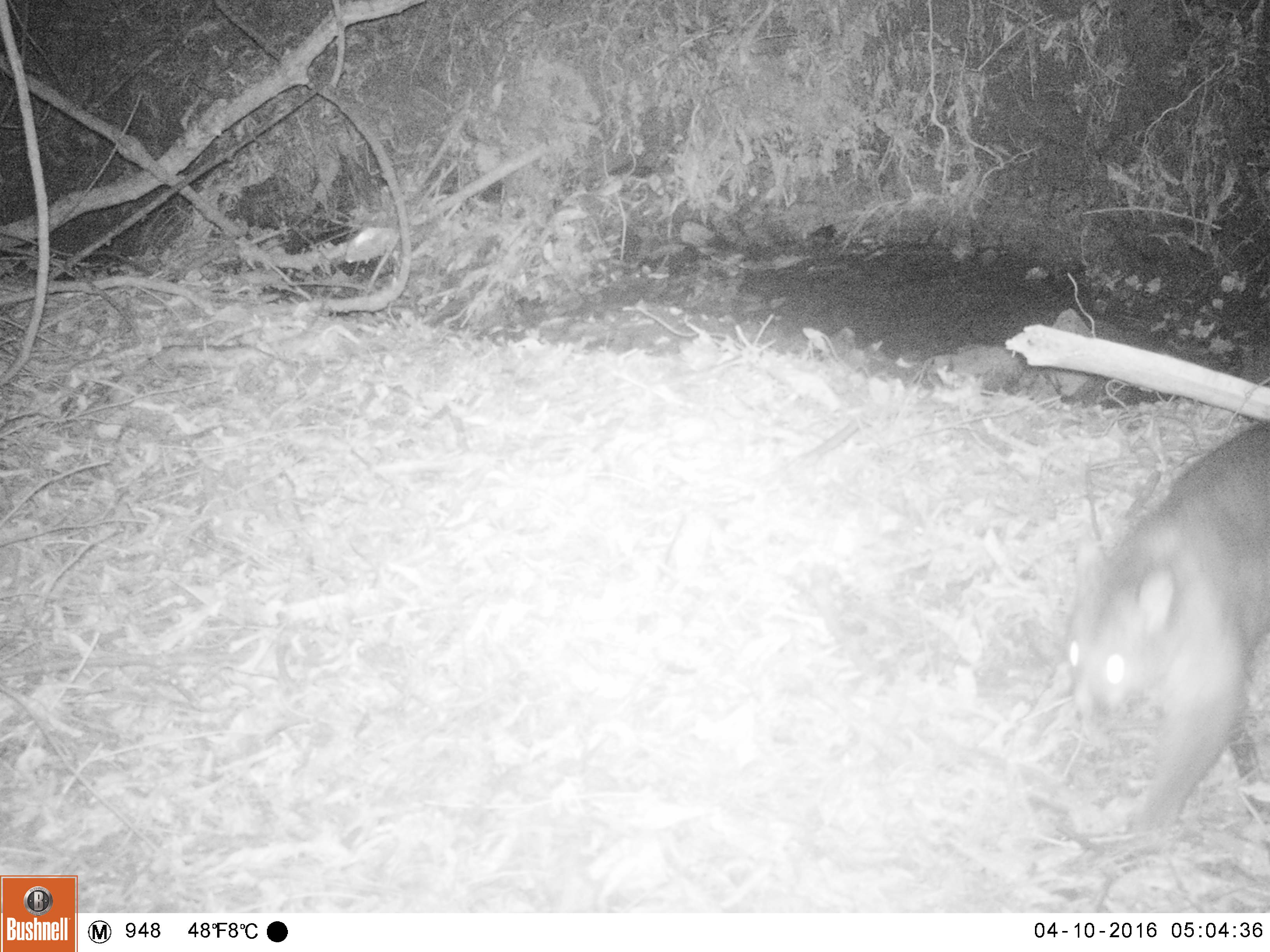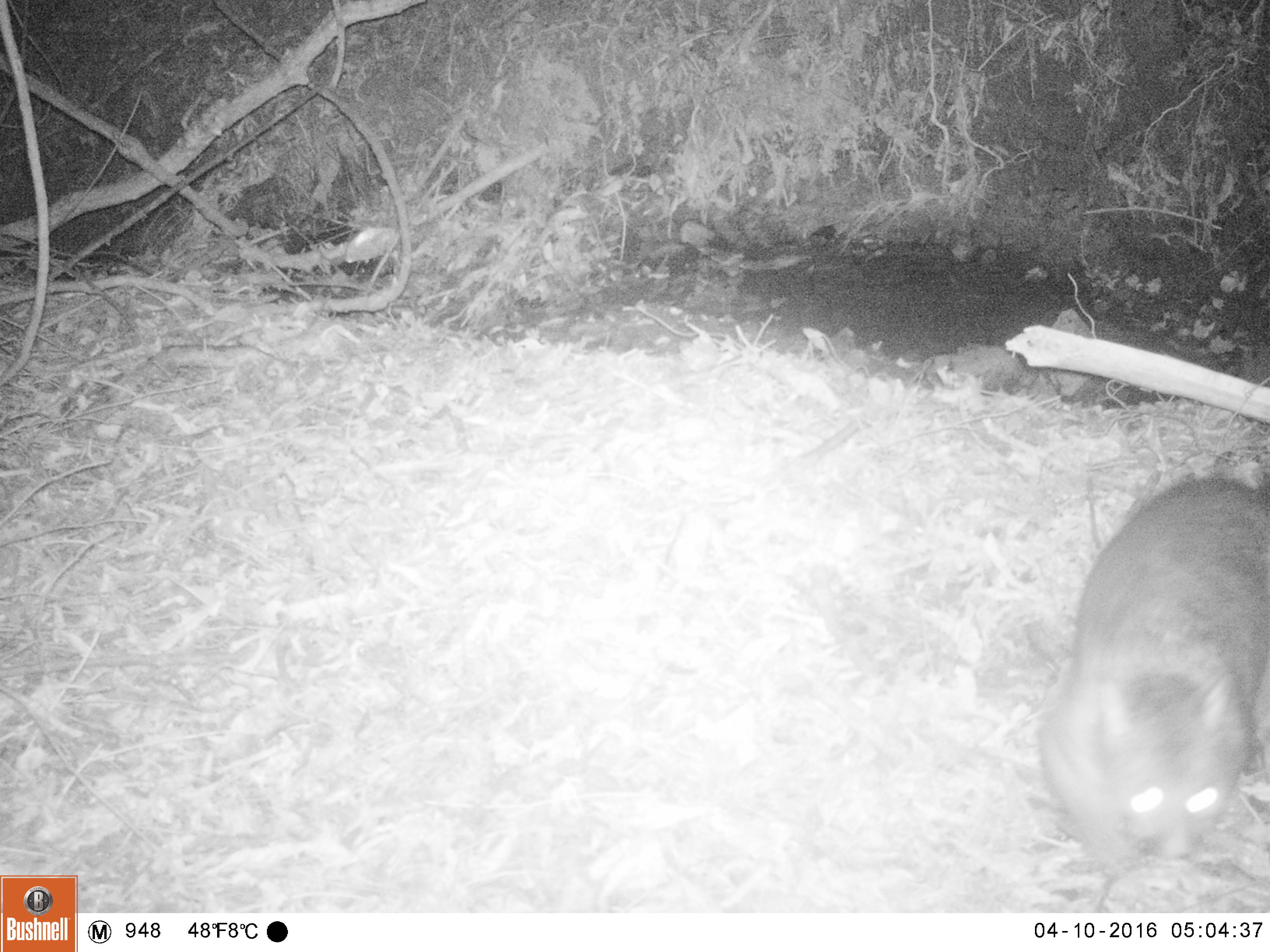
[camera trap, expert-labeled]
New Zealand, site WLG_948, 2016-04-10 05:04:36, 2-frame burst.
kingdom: Animalia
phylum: Chordata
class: Mammalia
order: Diprotodontia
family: Phalangeridae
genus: Trichosurus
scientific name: Trichosurus vulpecula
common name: common brushtail possum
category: possum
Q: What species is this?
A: Possum (common brushtail possum) (Trichosurus vulpecula).